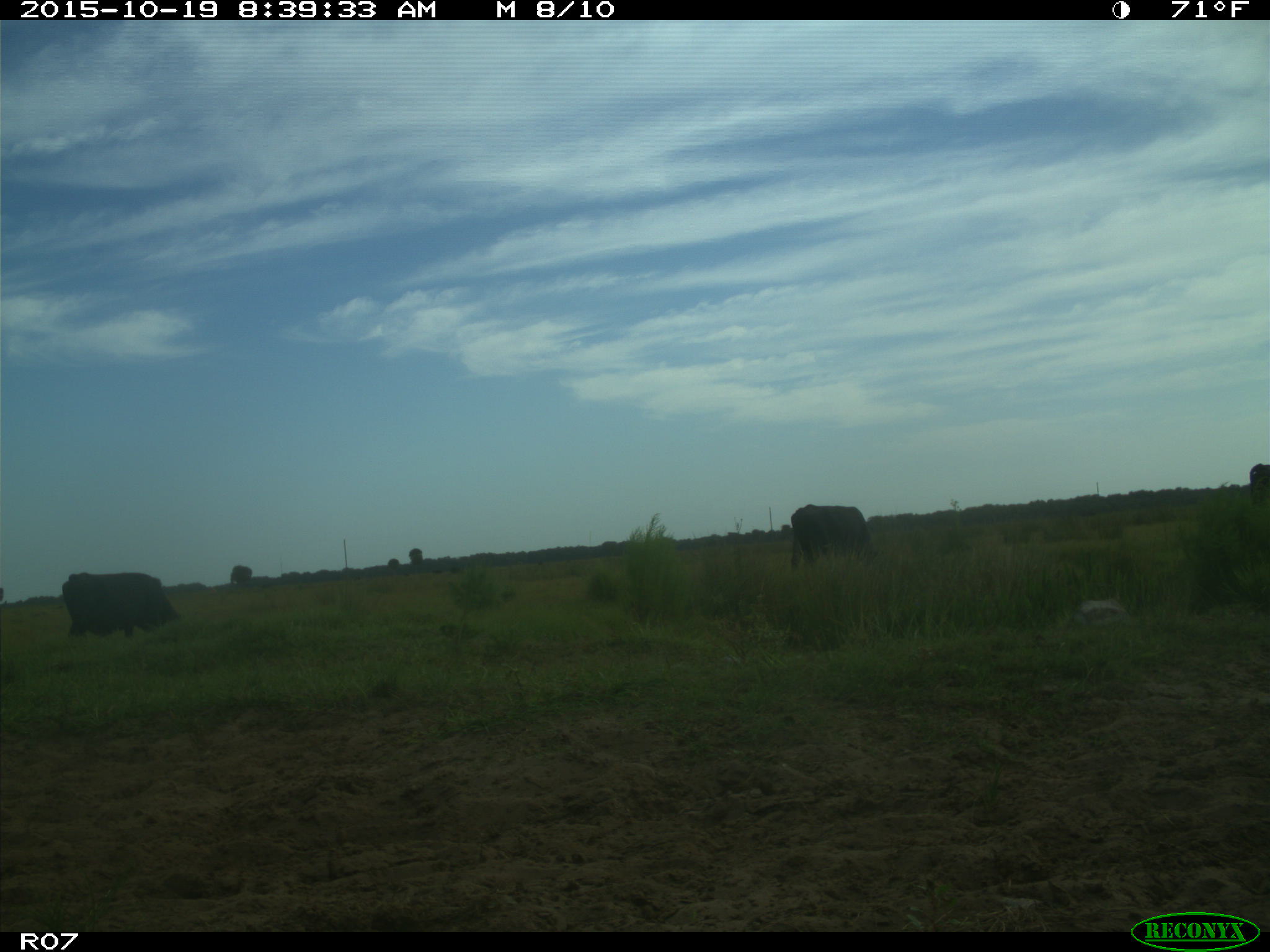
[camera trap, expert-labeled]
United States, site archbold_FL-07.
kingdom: Animalia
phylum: Chordata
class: Mammalia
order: Artiodactyla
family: Bovidae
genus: Bos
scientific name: Bos taurus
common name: domestic cow